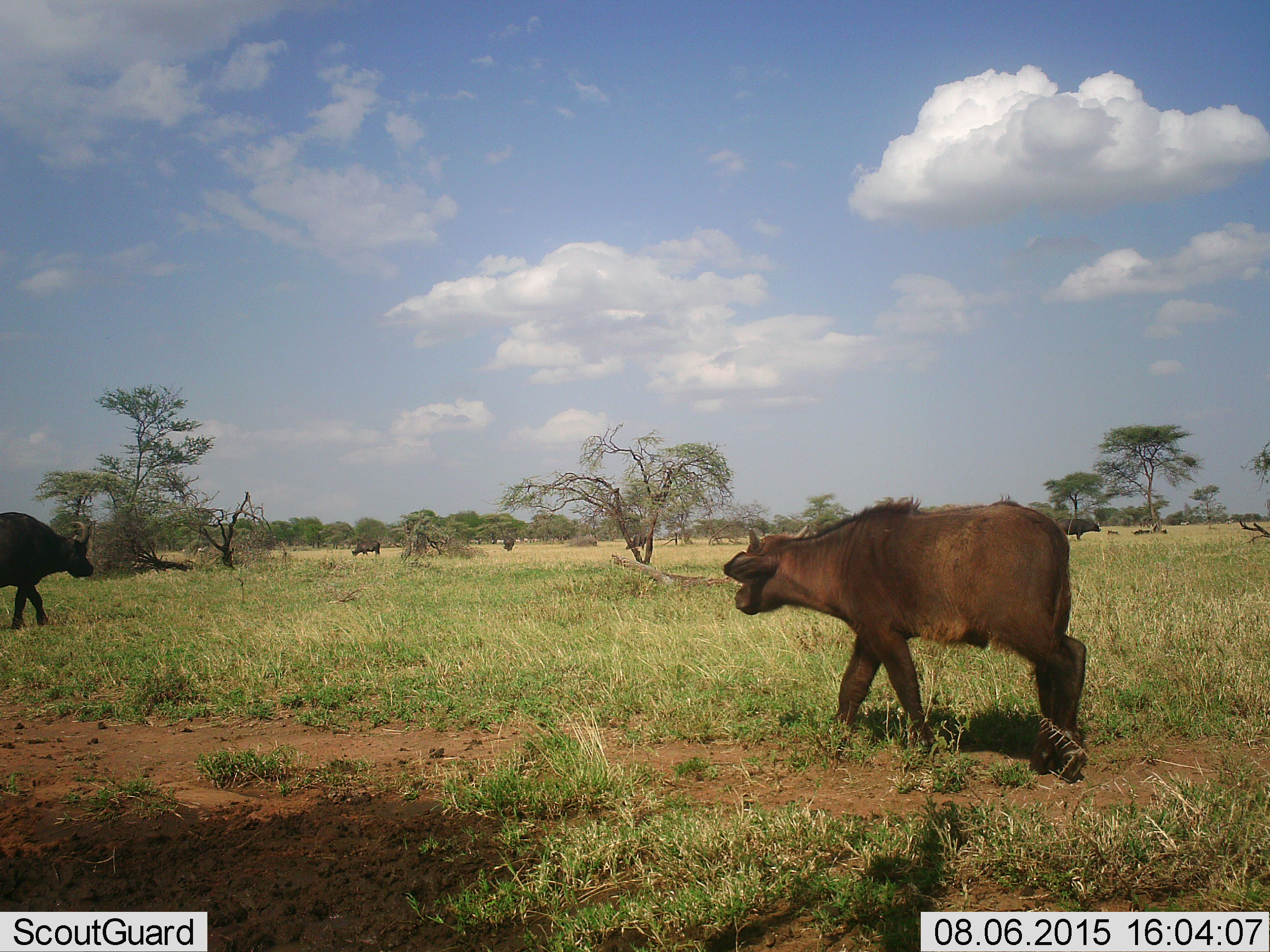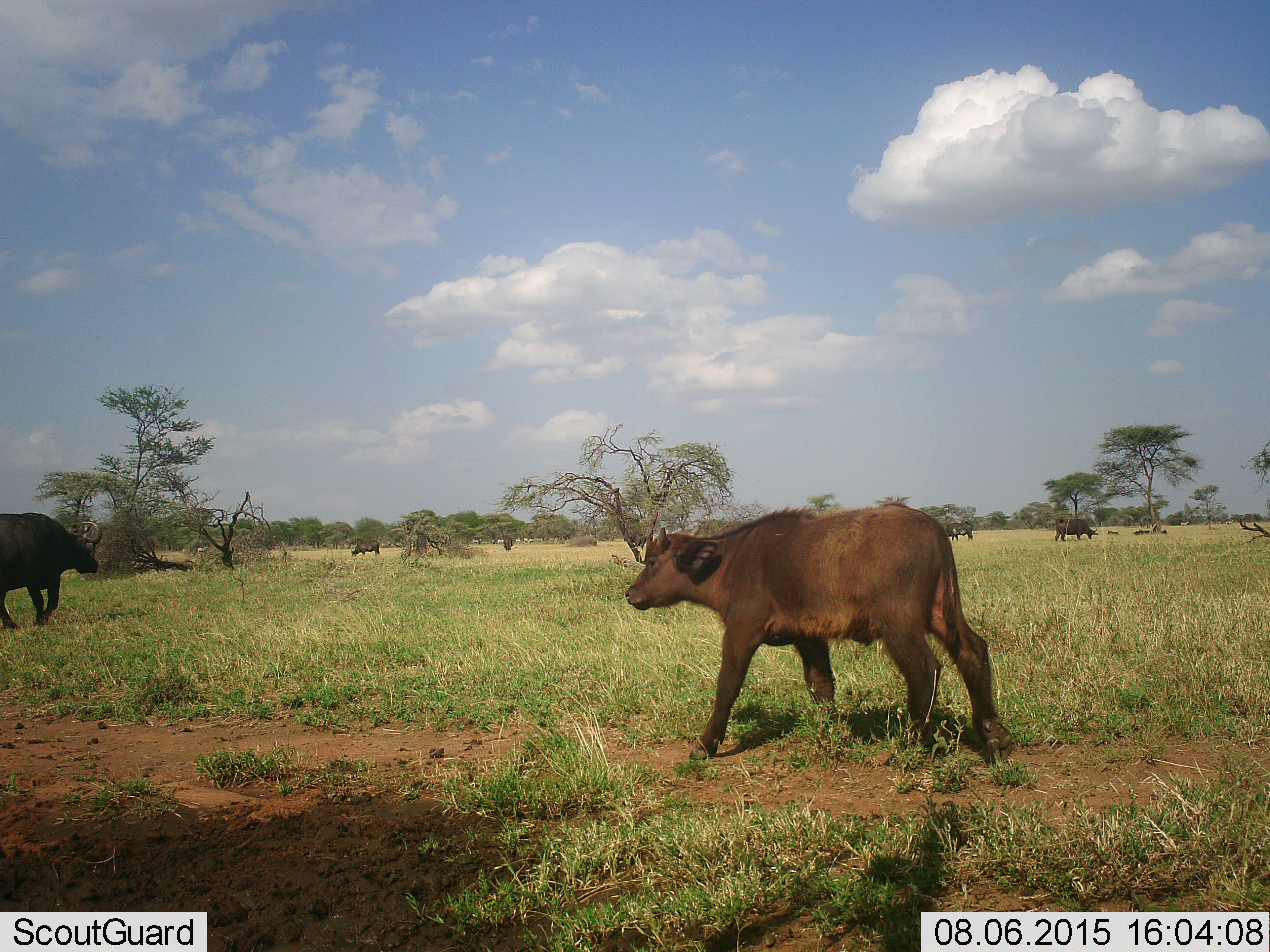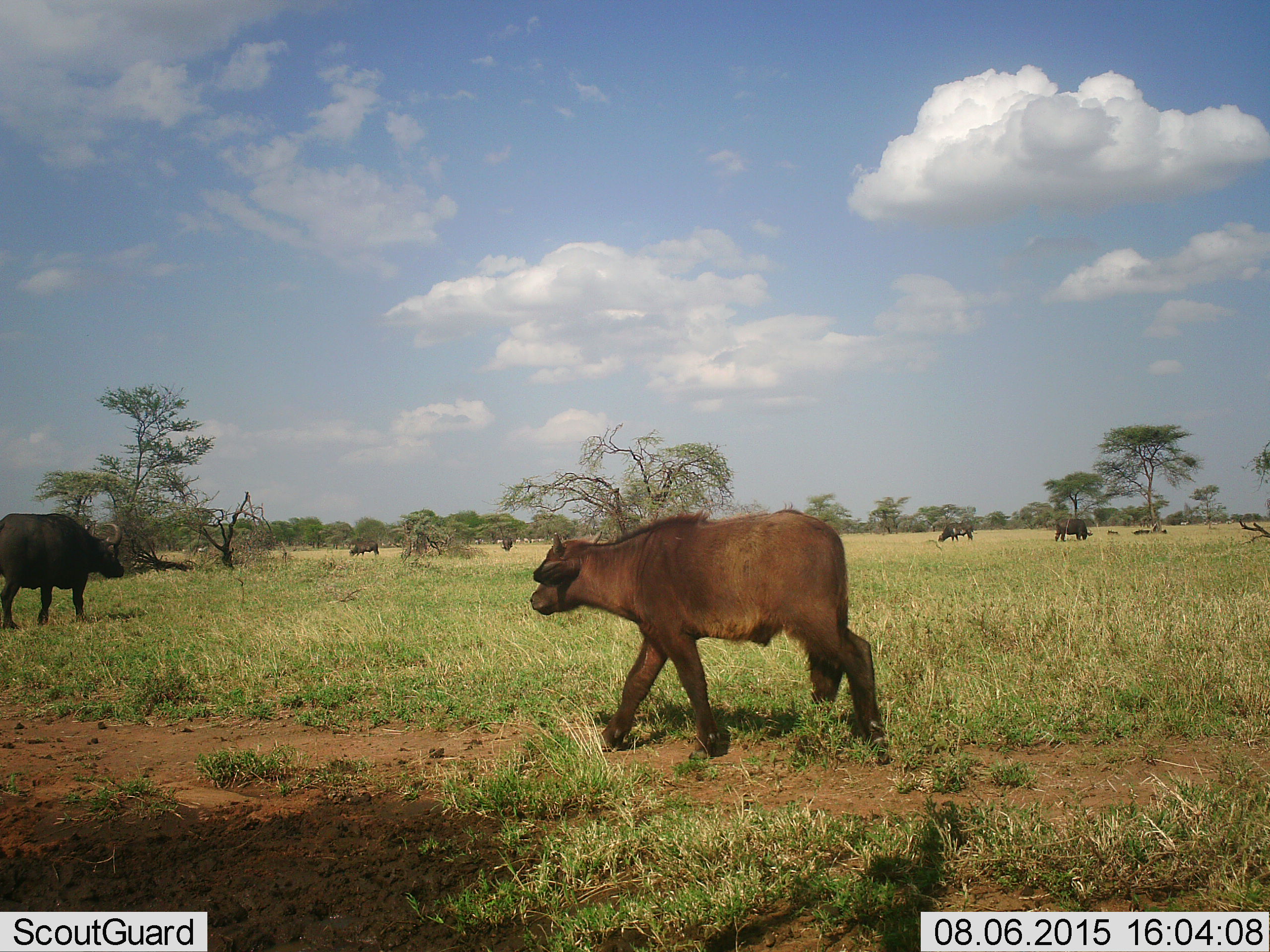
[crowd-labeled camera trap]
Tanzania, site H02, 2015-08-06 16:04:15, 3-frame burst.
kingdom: Animalia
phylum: Chordata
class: Mammalia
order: Artiodactyla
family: Bovidae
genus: Syncerus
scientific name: Syncerus caffer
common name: cape buffalo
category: buffalo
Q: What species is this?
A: Buffalo (cape buffalo) (Syncerus caffer).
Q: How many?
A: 7.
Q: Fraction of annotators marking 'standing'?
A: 33%.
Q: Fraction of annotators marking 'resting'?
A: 33%.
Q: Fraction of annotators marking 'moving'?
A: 100%.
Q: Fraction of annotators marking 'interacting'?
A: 0%.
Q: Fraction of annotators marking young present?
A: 78%.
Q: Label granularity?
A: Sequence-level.